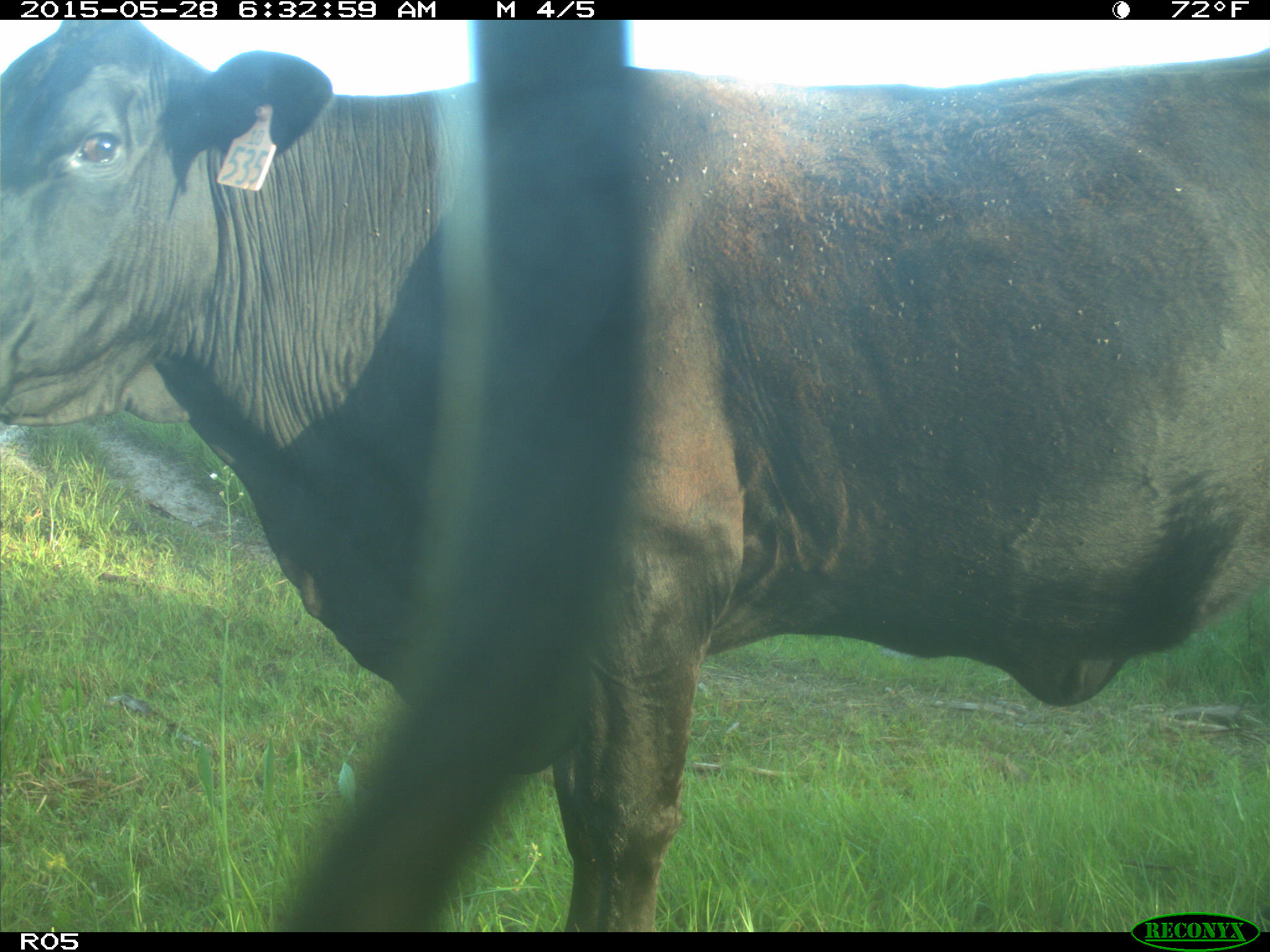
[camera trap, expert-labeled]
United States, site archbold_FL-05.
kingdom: Animalia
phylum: Chordata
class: Mammalia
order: Artiodactyla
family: Bovidae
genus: Bos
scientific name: Bos taurus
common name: domestic cow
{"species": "Bos taurus (domestic cow)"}